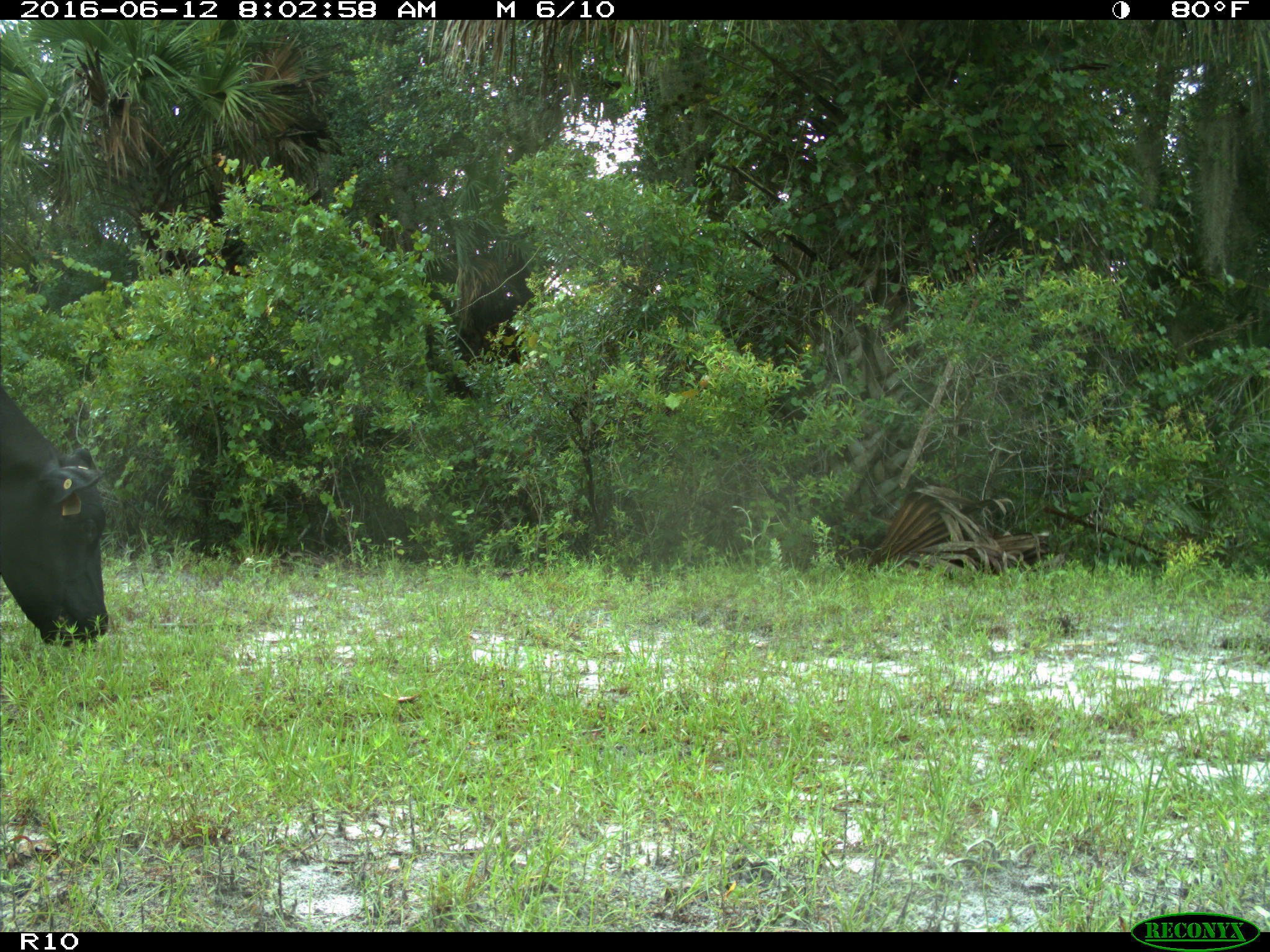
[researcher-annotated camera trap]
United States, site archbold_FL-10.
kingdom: Animalia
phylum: Chordata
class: Mammalia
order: Artiodactyla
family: Bovidae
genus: Bos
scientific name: Bos taurus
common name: domestic cow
Bos taurus (domestic cow).